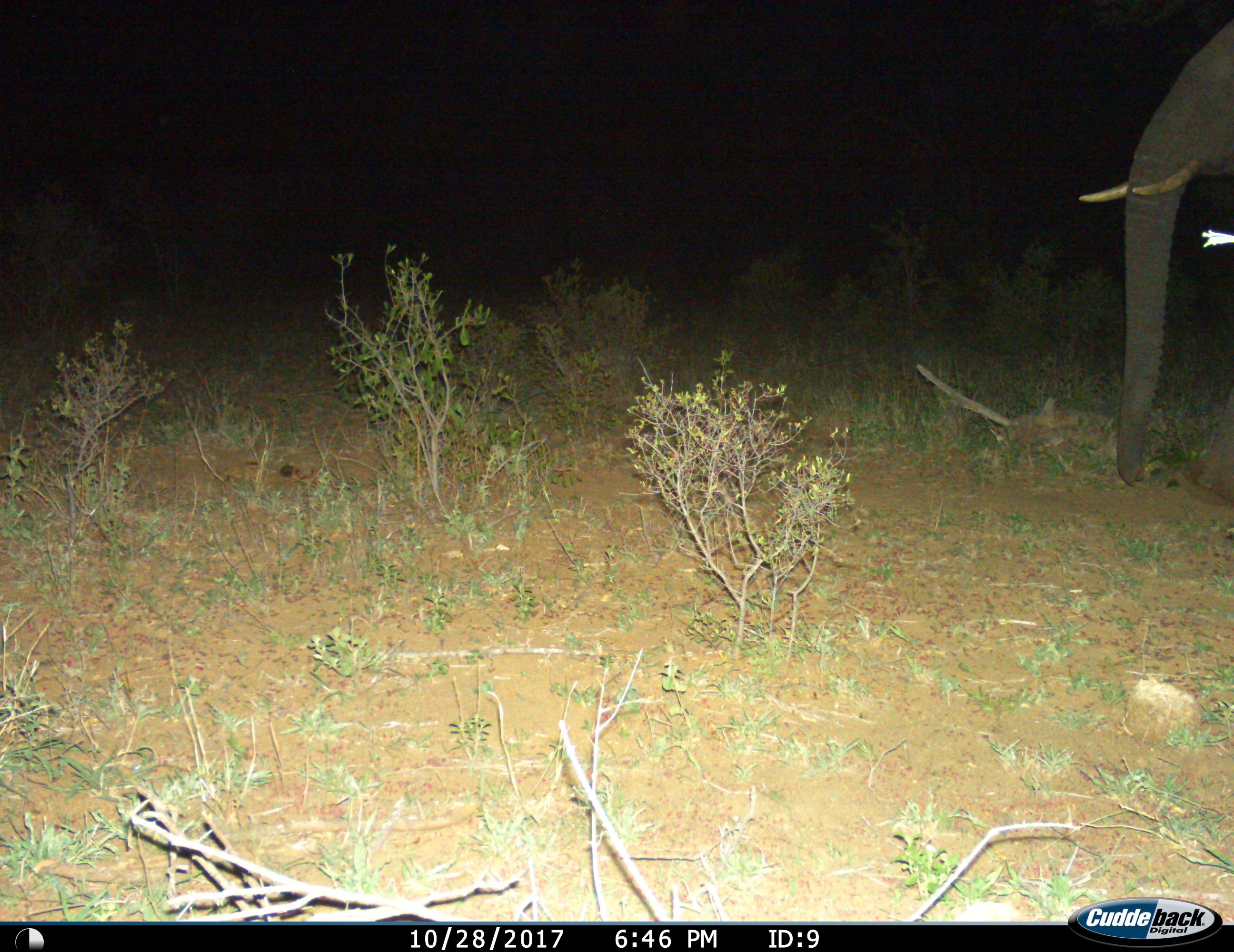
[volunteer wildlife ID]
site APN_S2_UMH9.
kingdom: Animalia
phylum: Chordata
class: Mammalia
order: Proboscidea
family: Elephantidae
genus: Loxodonta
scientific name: Loxodonta africana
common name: african bush elephant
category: elephant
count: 1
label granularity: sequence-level